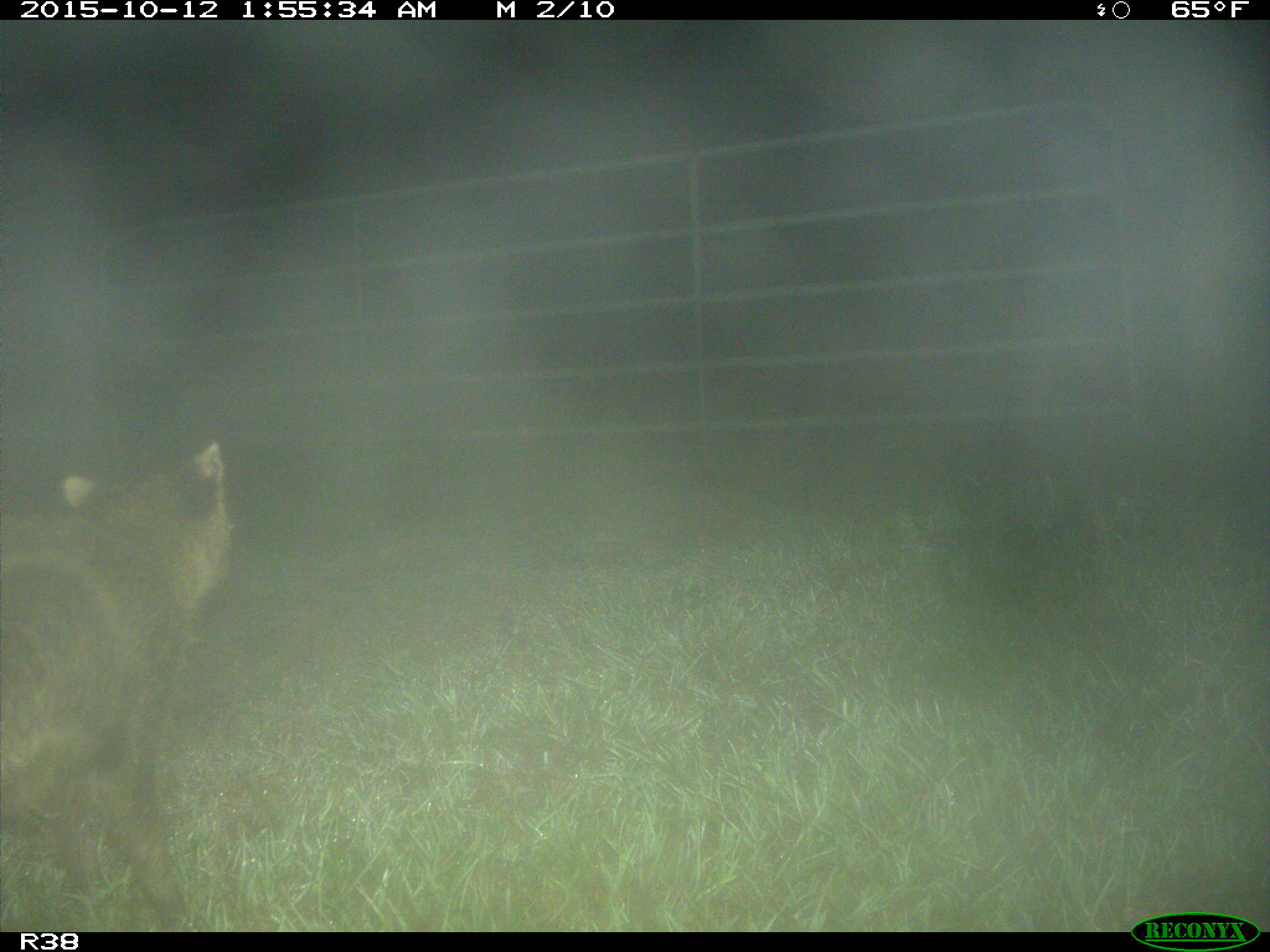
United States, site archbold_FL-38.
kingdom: Animalia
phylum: Chordata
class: Mammalia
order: Carnivora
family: Procyonidae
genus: Procyon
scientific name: Procyon lotor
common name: common raccoon